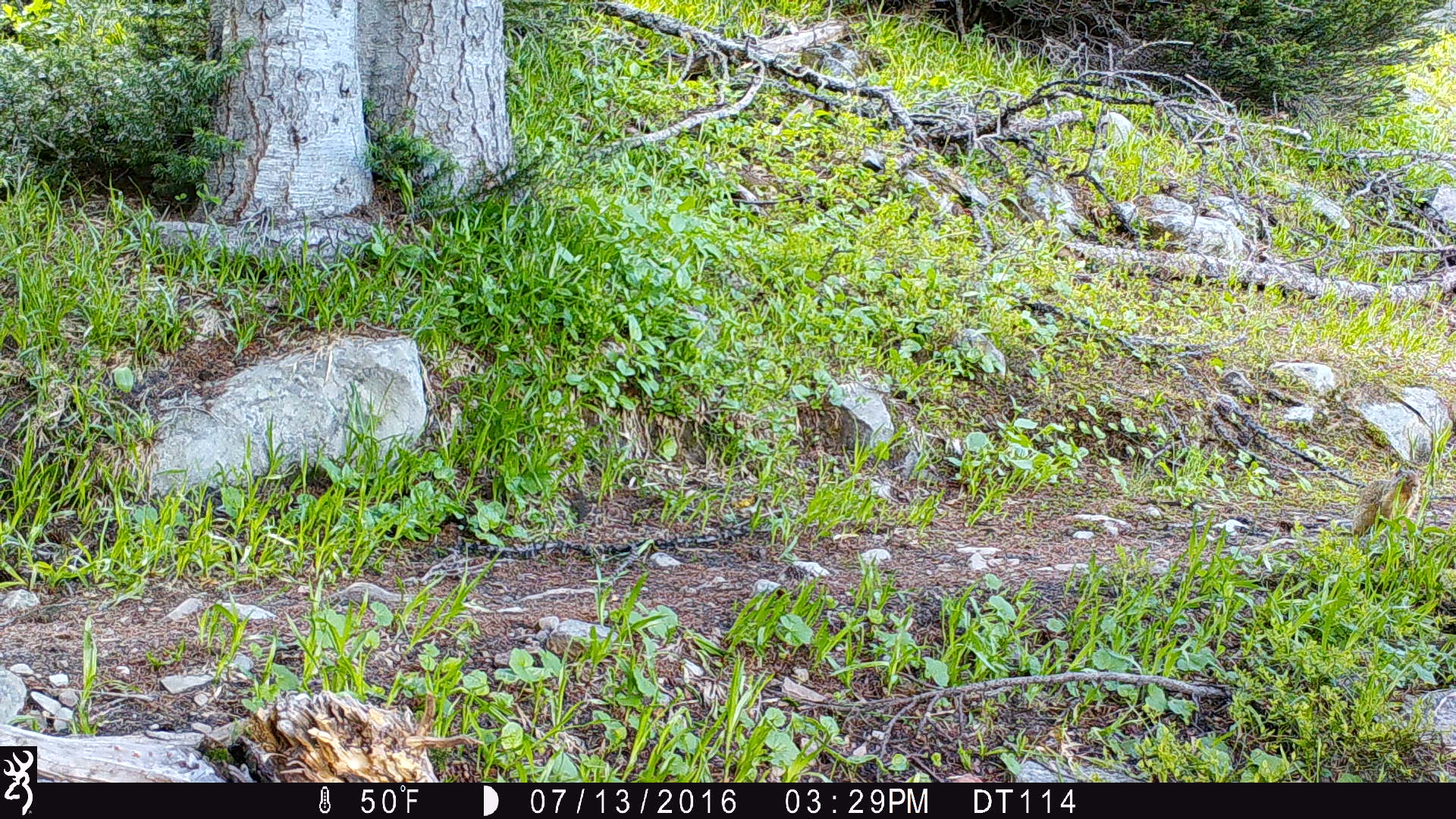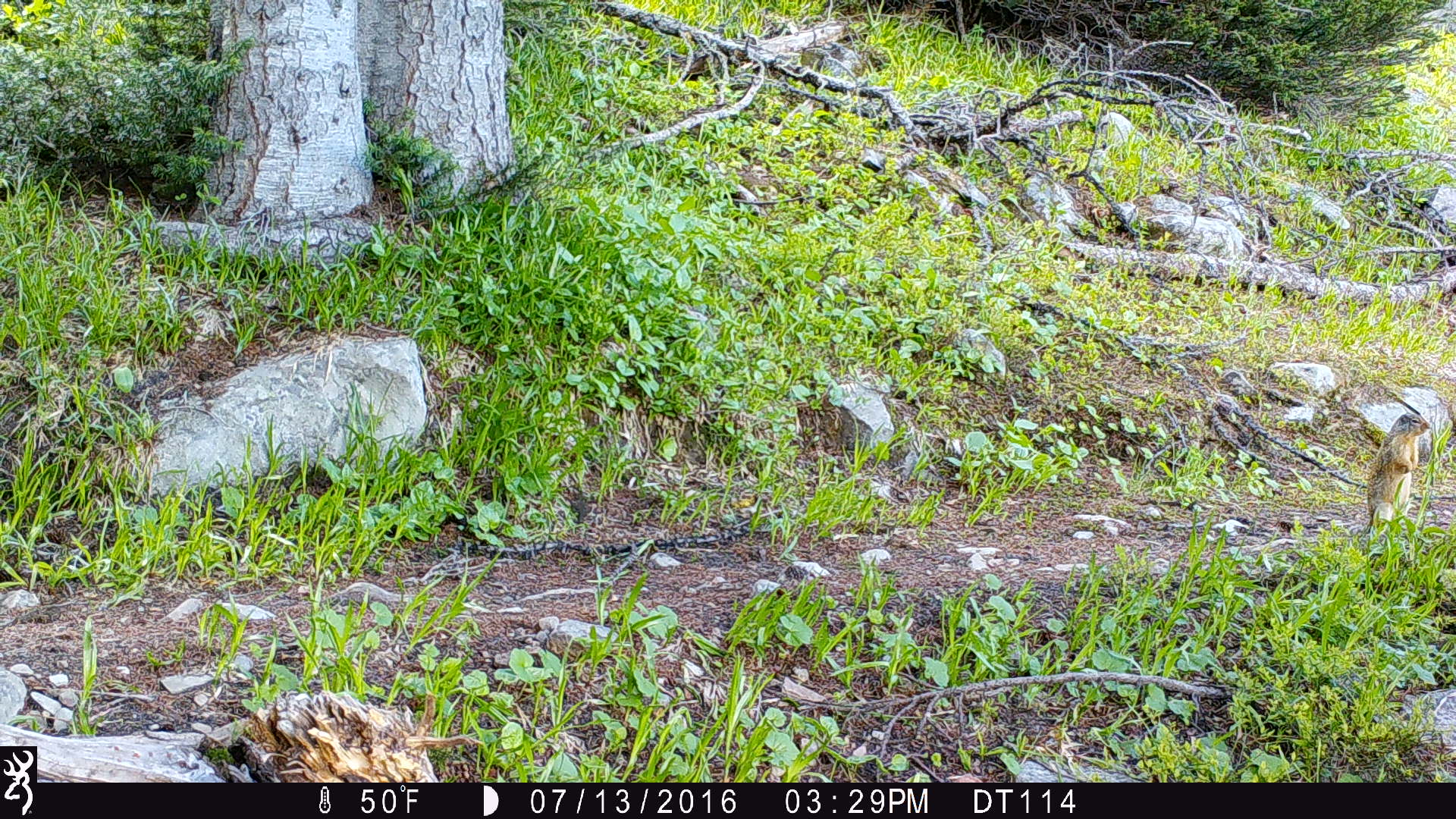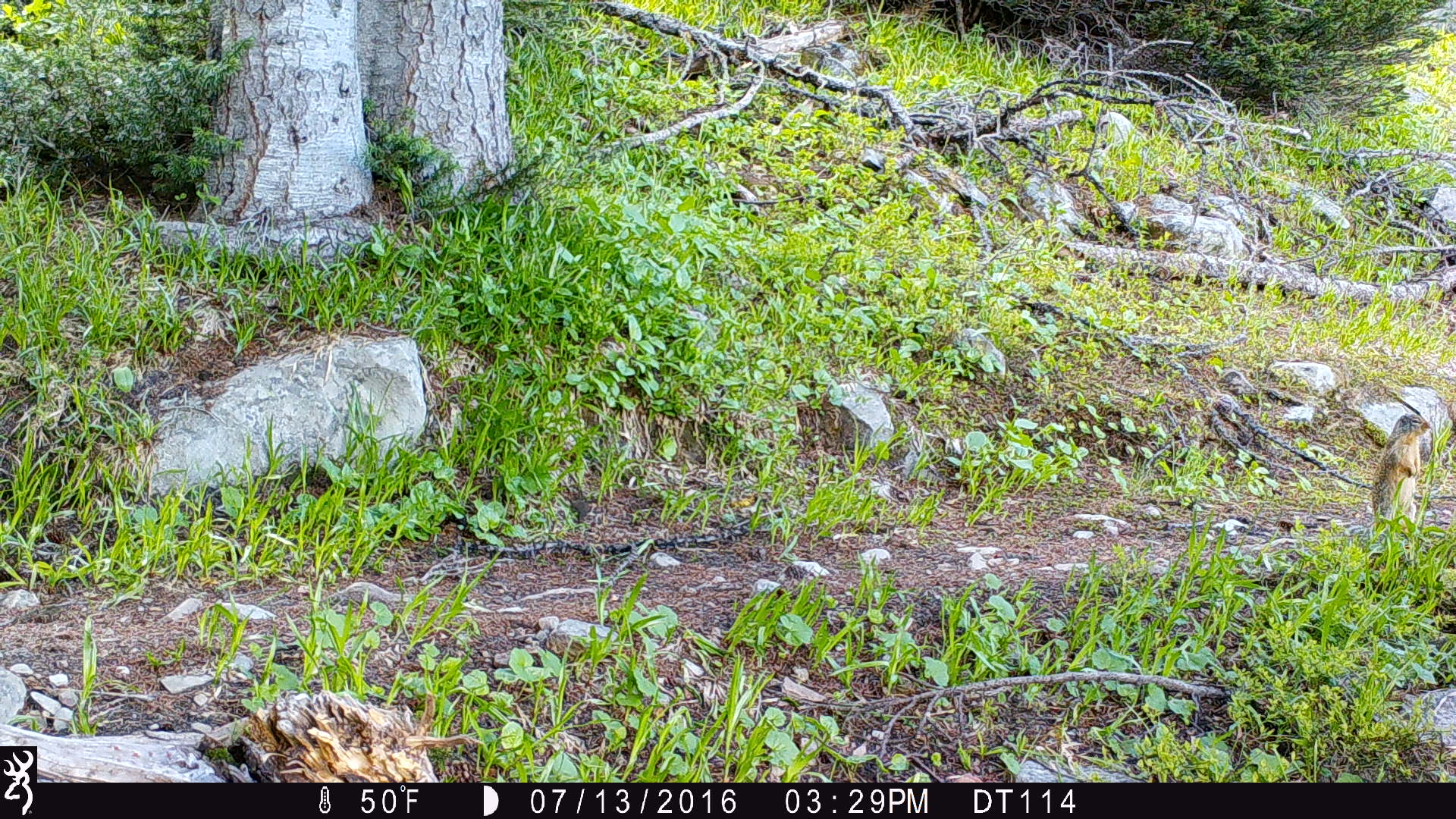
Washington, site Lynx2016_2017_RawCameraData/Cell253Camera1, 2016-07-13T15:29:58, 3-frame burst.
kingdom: Animalia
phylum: Chordata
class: Mammalia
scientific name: Mammalia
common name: small mammal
Small mammal (Mammalia). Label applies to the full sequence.